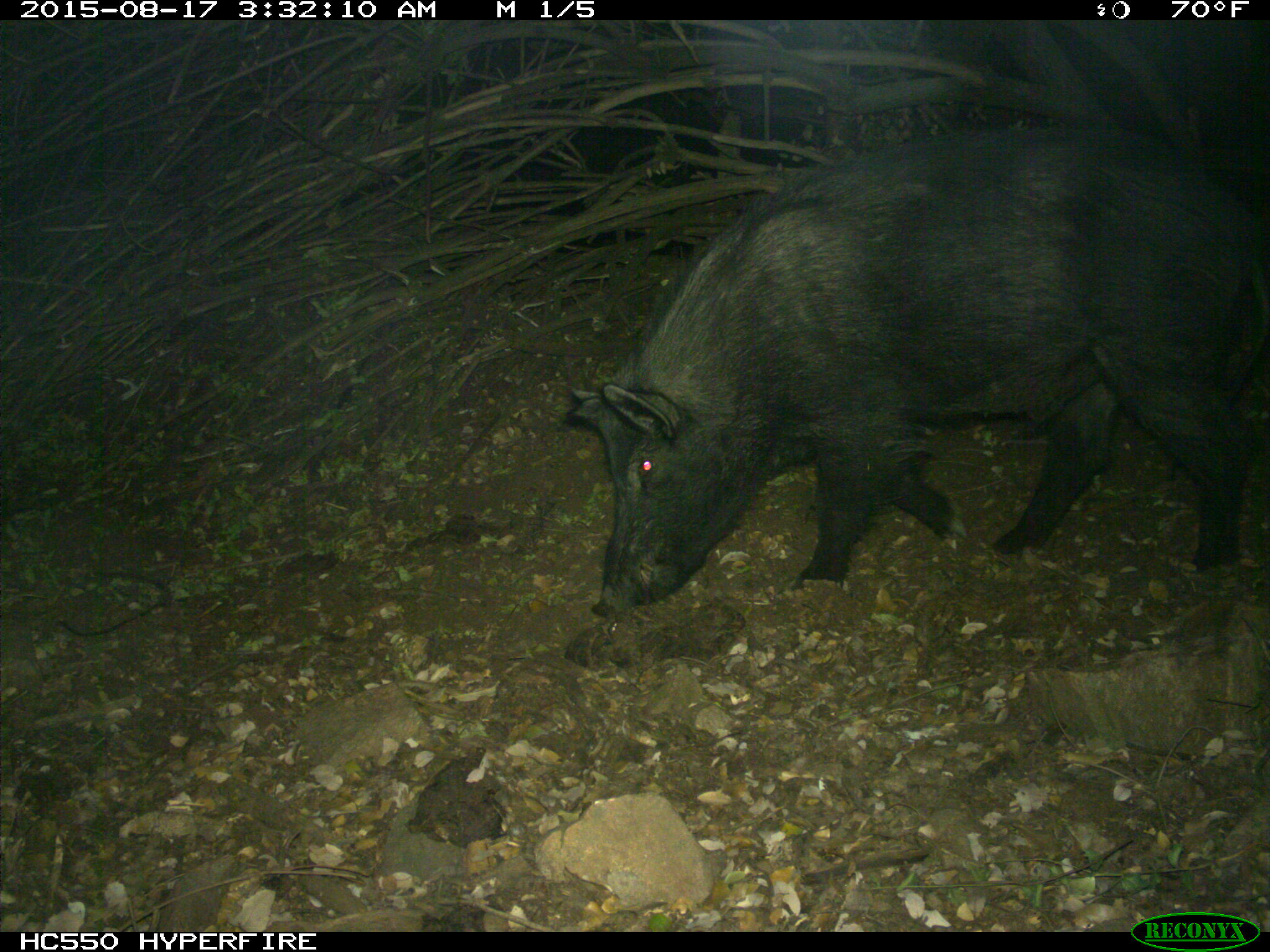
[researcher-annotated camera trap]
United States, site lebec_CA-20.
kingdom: Animalia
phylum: Chordata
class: Mammalia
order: Artiodactyla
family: Suidae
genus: Sus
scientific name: Sus scrofa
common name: wild boar